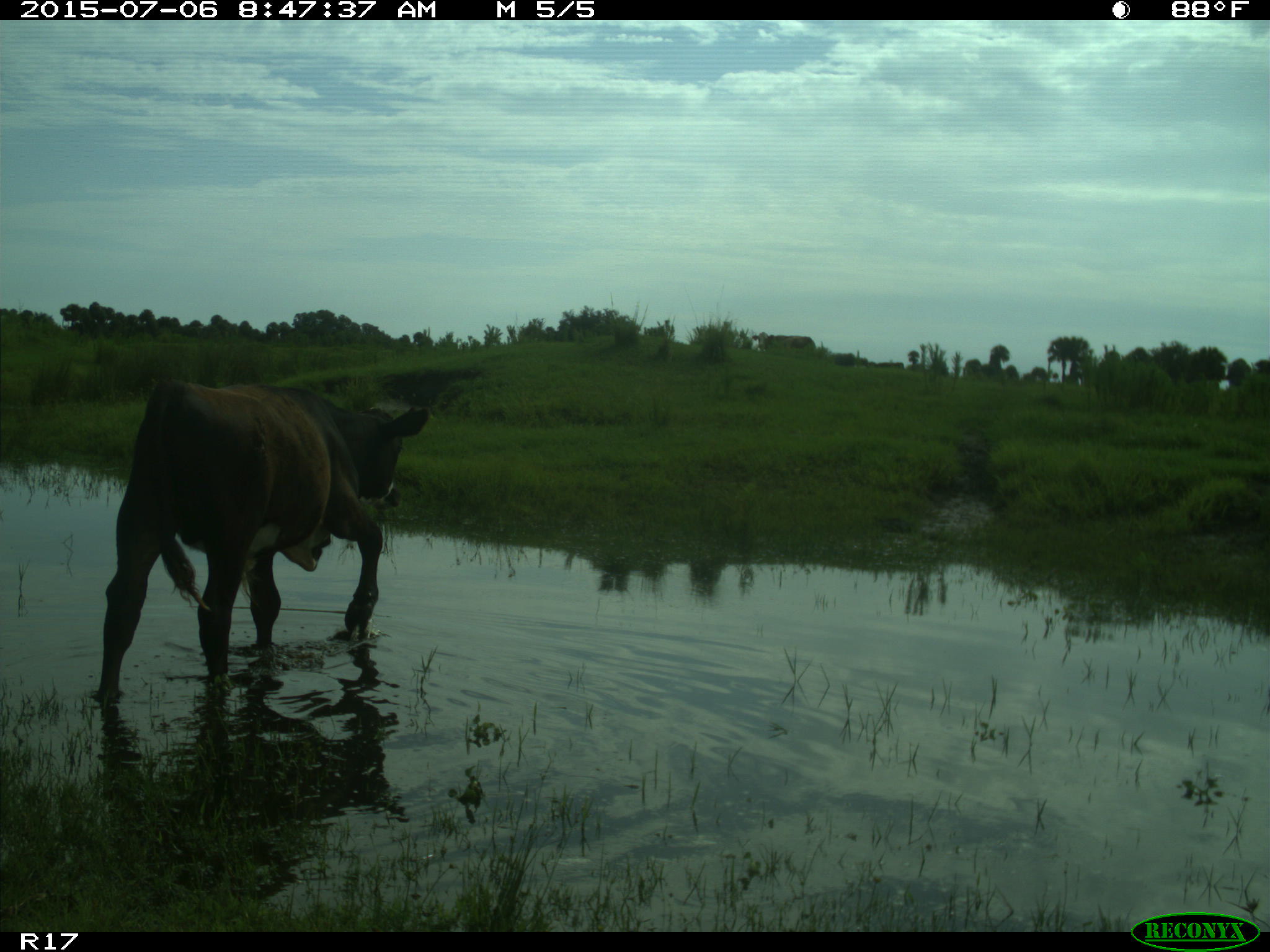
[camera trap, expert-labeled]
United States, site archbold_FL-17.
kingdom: Animalia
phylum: Chordata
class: Mammalia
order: Artiodactyla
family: Bovidae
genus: Bos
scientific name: Bos taurus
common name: domestic cow